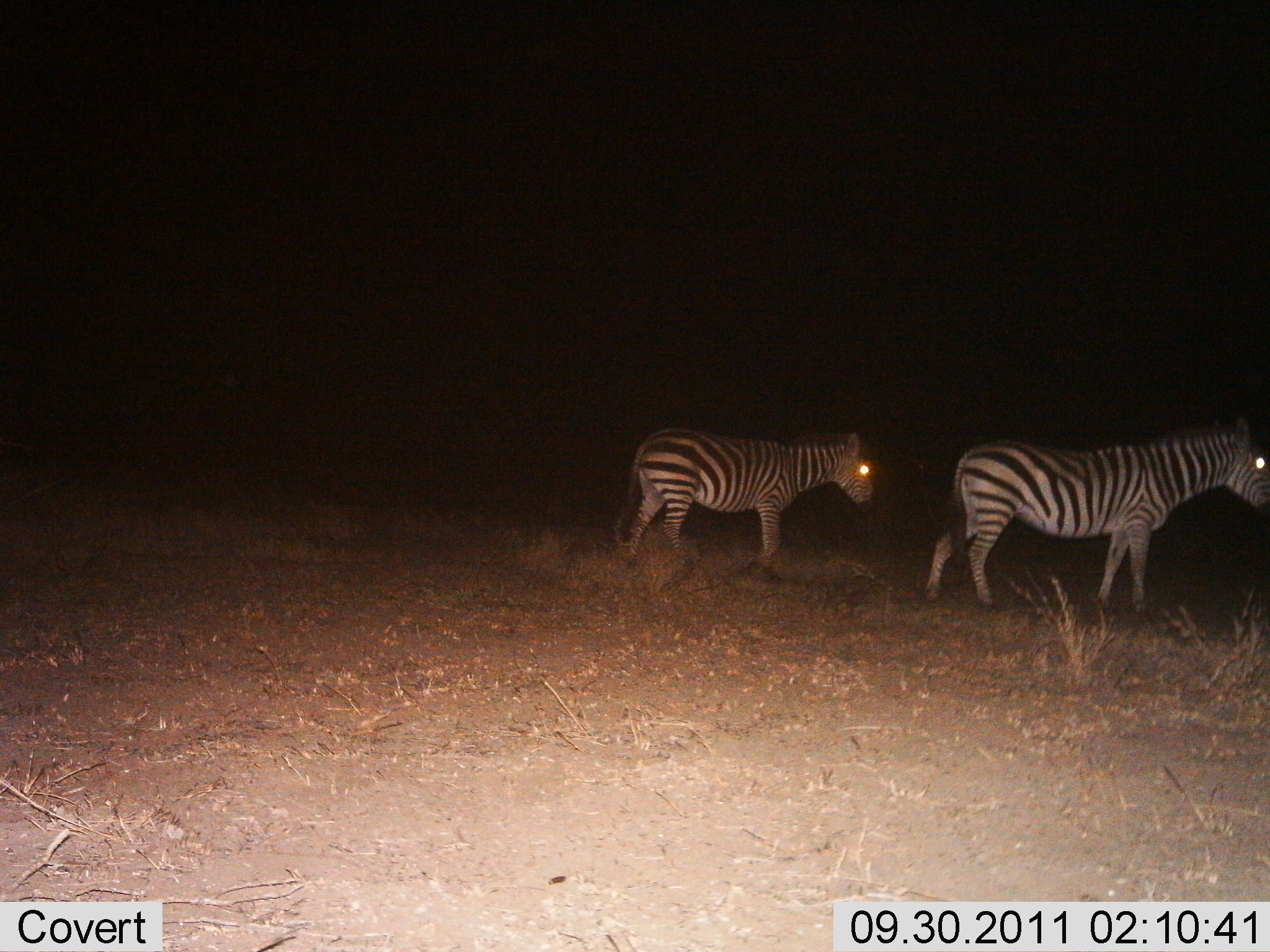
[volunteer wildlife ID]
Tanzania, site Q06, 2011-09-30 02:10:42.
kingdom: Animalia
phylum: Chordata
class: Mammalia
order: Perissodactyla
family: Equidae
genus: Equus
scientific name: Equus quagga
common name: plains zebra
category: zebra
Zebra (plains zebra) (Equus quagga), count 2. Behavior (volunteer vote fractions): standing 50%, resting 0%, moving 58%, interacting 0%. Young present (vote fraction): 0%. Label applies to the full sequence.